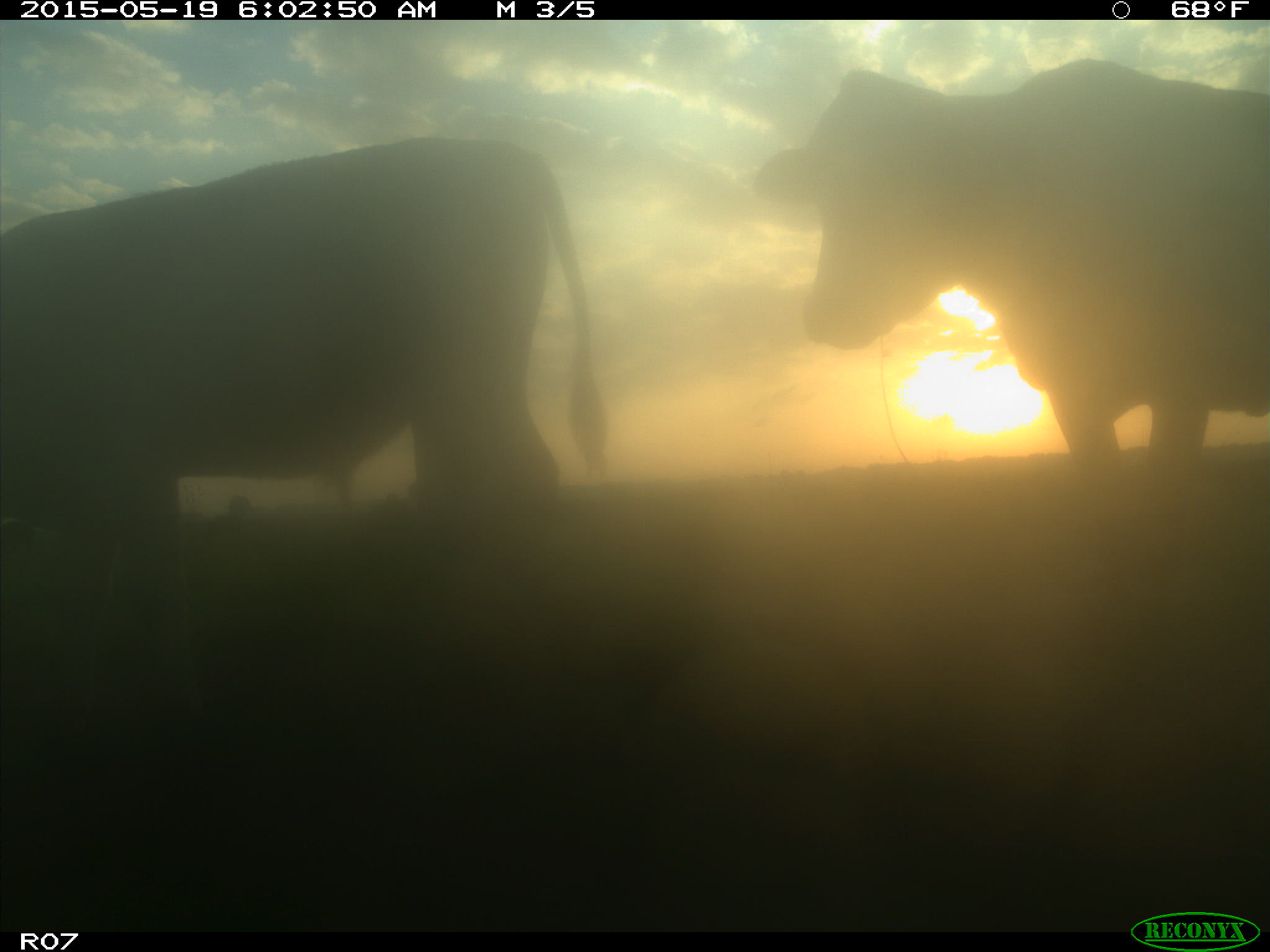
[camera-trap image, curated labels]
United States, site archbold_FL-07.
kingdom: Animalia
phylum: Chordata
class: Mammalia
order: Artiodactyla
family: Bovidae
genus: Bos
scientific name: Bos taurus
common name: domestic cow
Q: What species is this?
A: Bos taurus (domestic cow).